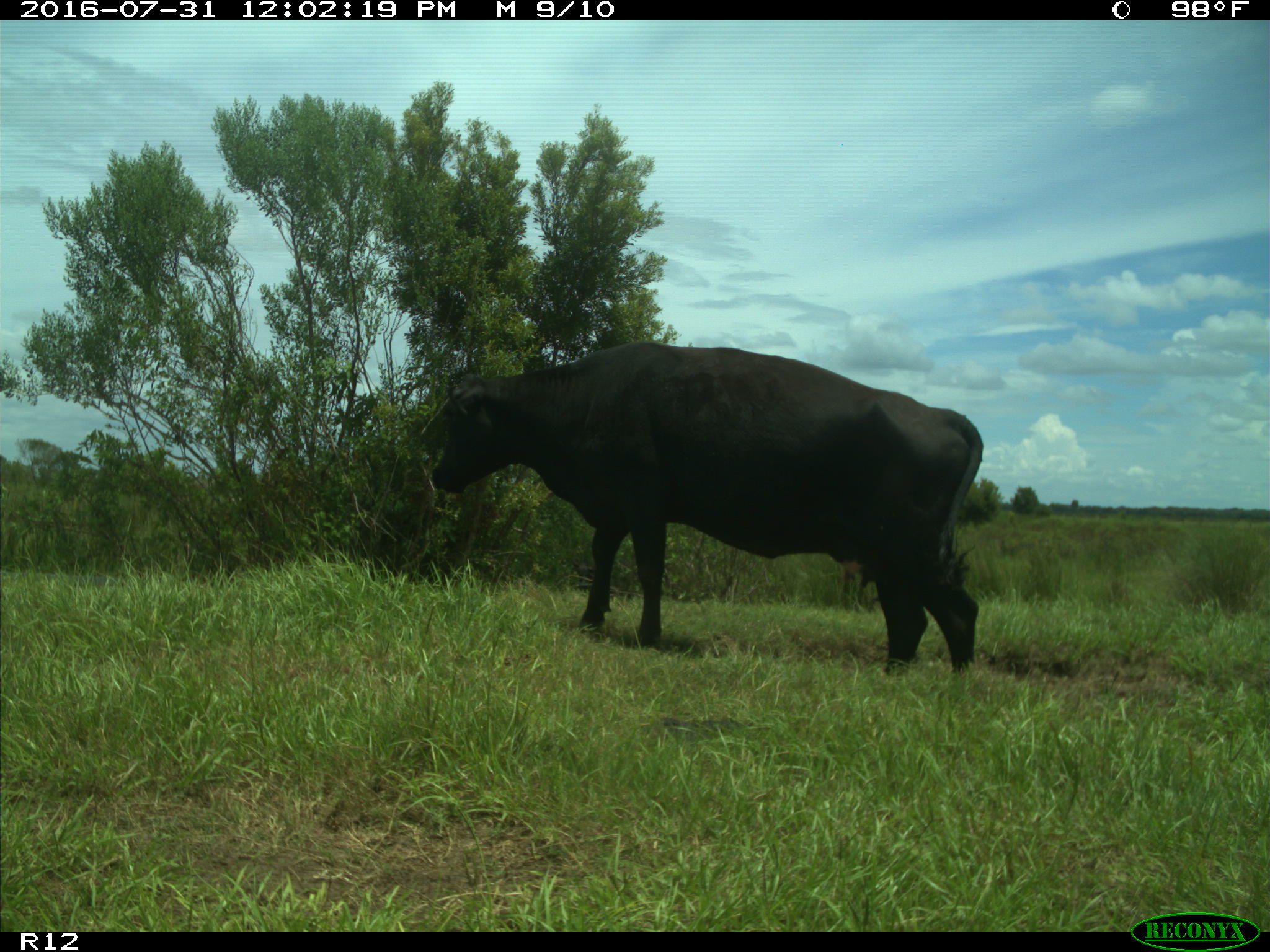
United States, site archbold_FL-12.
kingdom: Animalia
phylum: Chordata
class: Mammalia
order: Artiodactyla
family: Bovidae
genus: Bos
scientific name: Bos taurus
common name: domestic cow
Bos taurus (domestic cow).